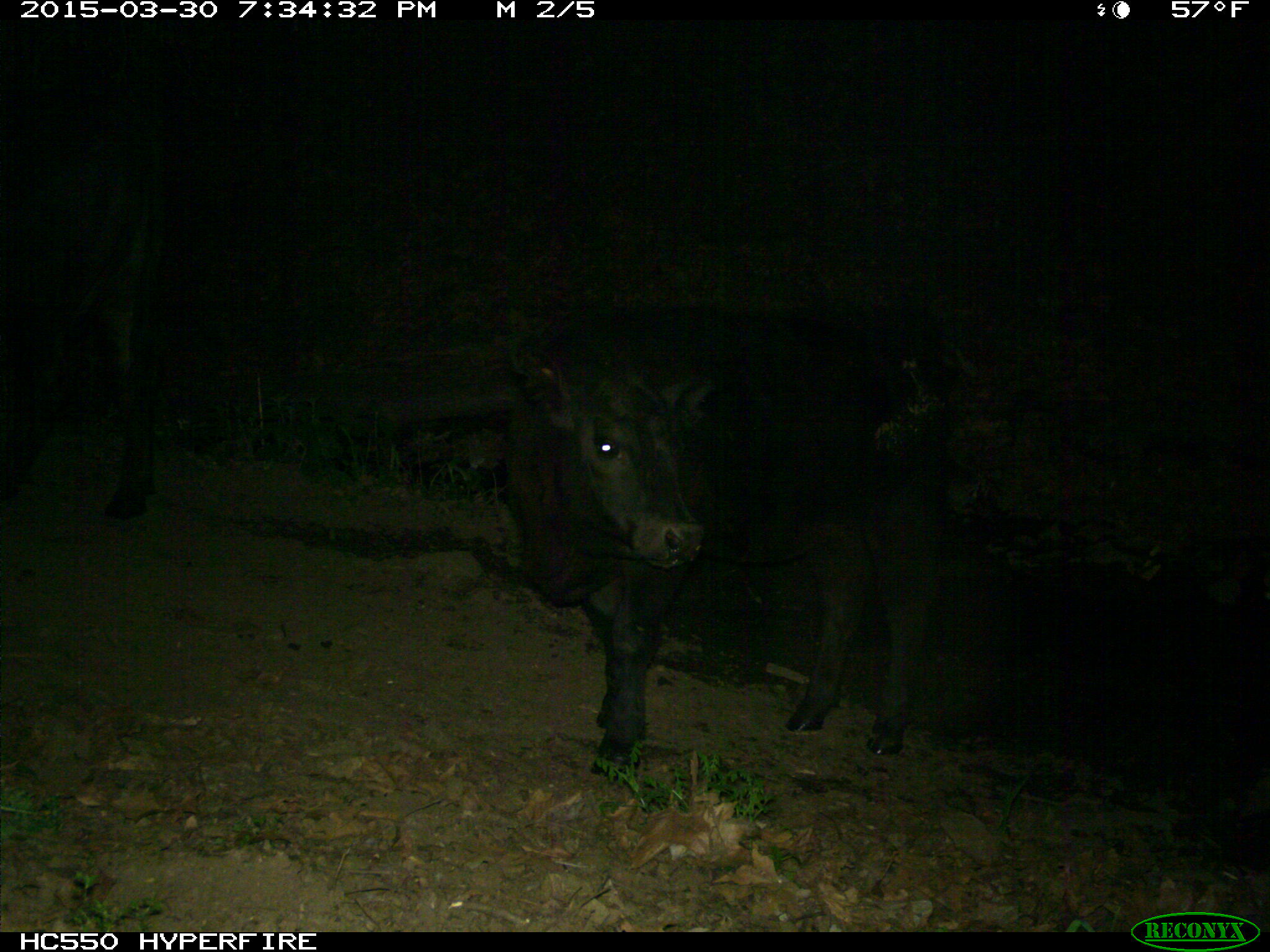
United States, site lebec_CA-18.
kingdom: Animalia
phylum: Chordata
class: Mammalia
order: Artiodactyla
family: Bovidae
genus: Bos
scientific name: Bos taurus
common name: domestic cow